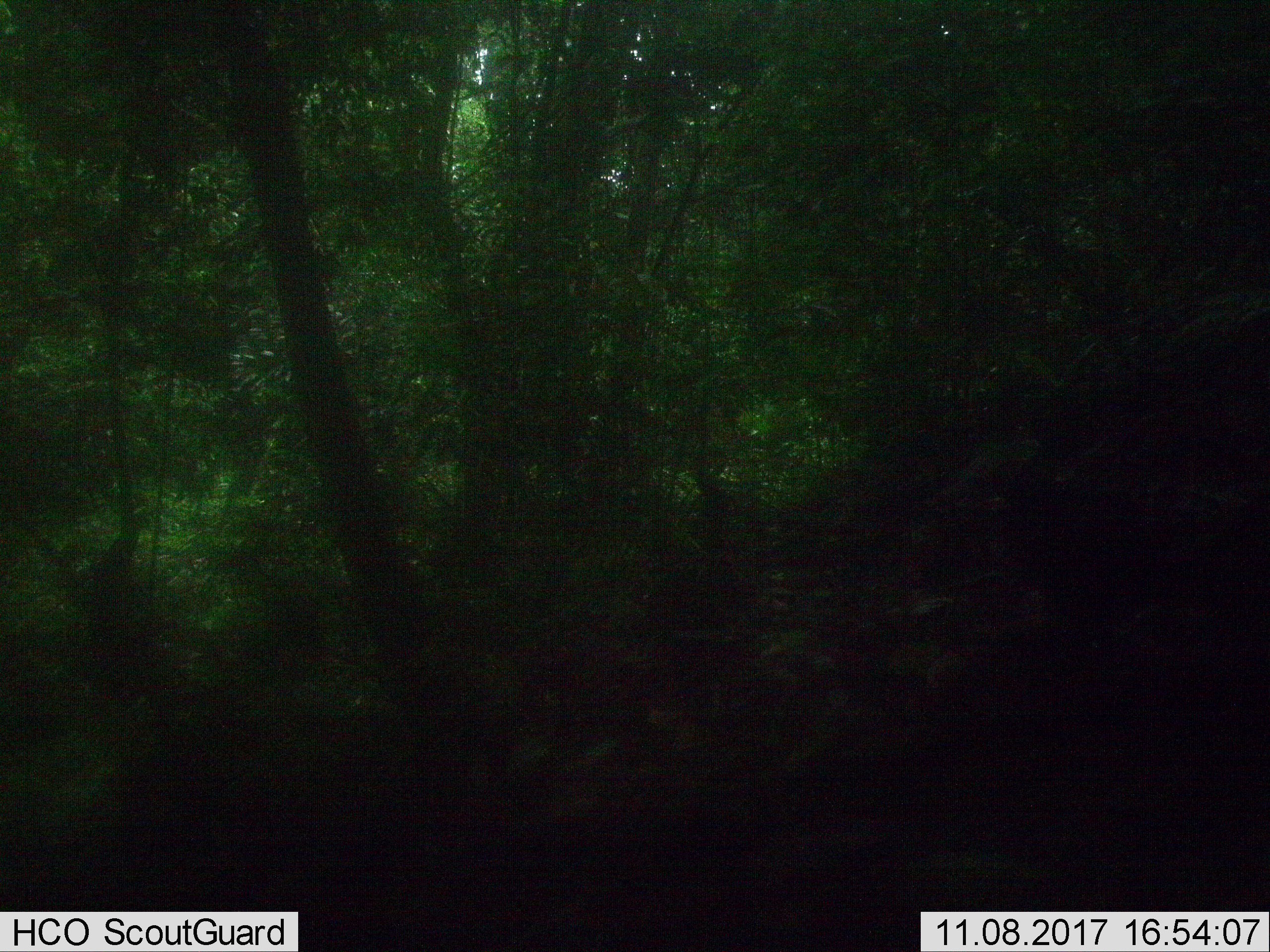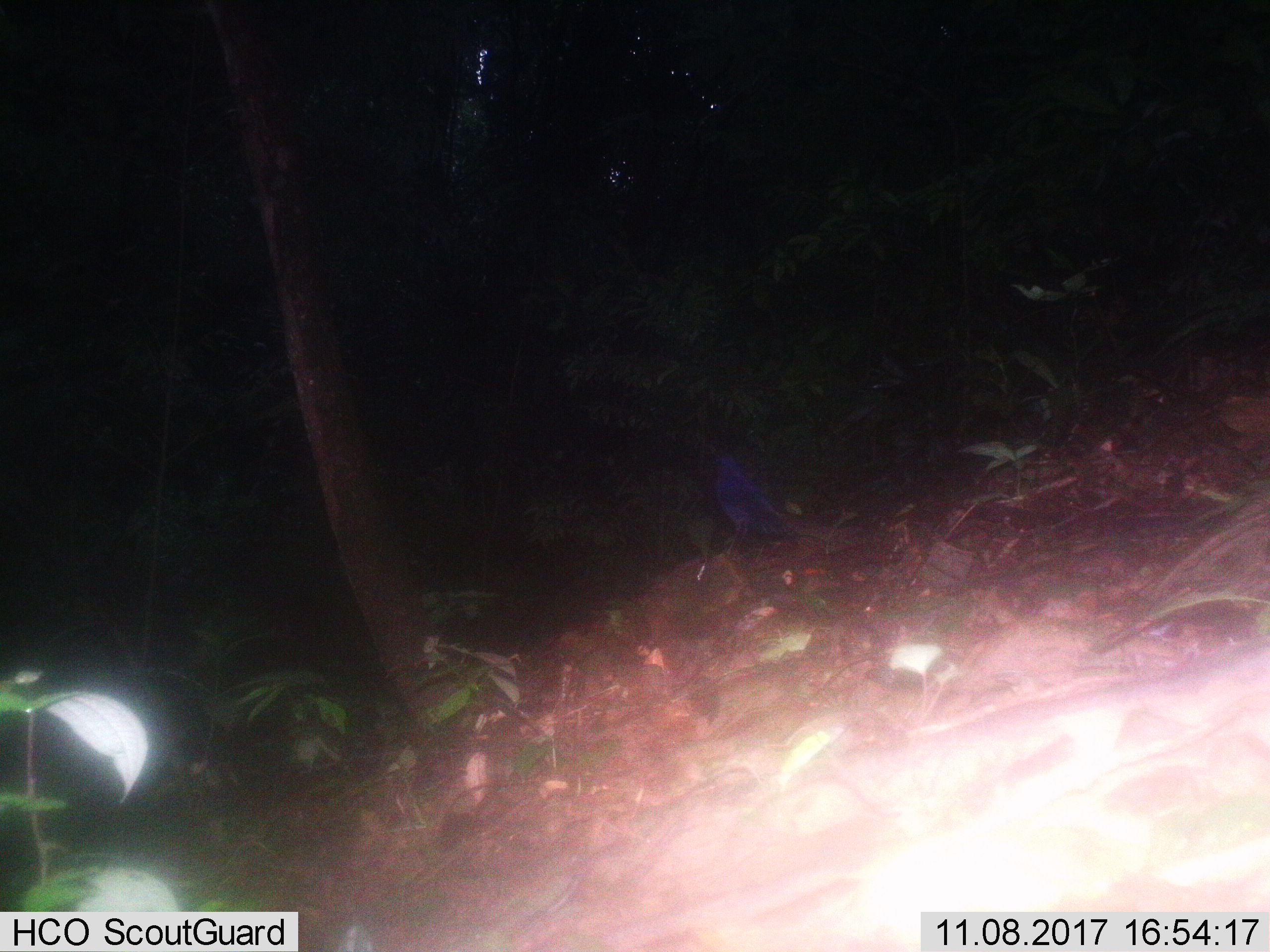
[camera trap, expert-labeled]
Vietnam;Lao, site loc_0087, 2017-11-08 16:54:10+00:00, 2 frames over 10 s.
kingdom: Animalia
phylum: Chordata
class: Aves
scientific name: Aves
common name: bird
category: unidentified bird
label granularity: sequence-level